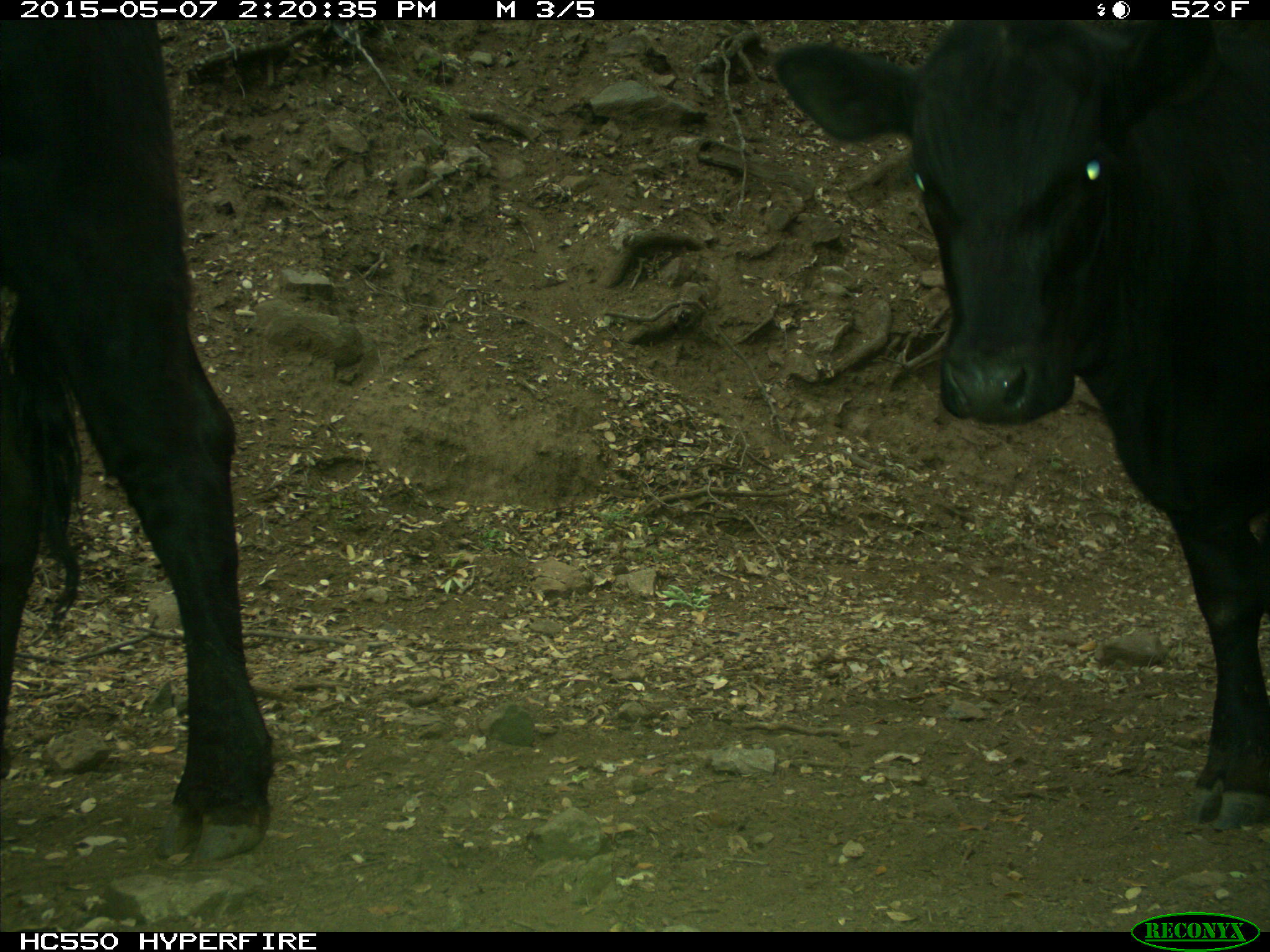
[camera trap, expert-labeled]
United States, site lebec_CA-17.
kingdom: Animalia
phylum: Chordata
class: Mammalia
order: Artiodactyla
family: Bovidae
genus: Bos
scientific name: Bos taurus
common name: domestic cow